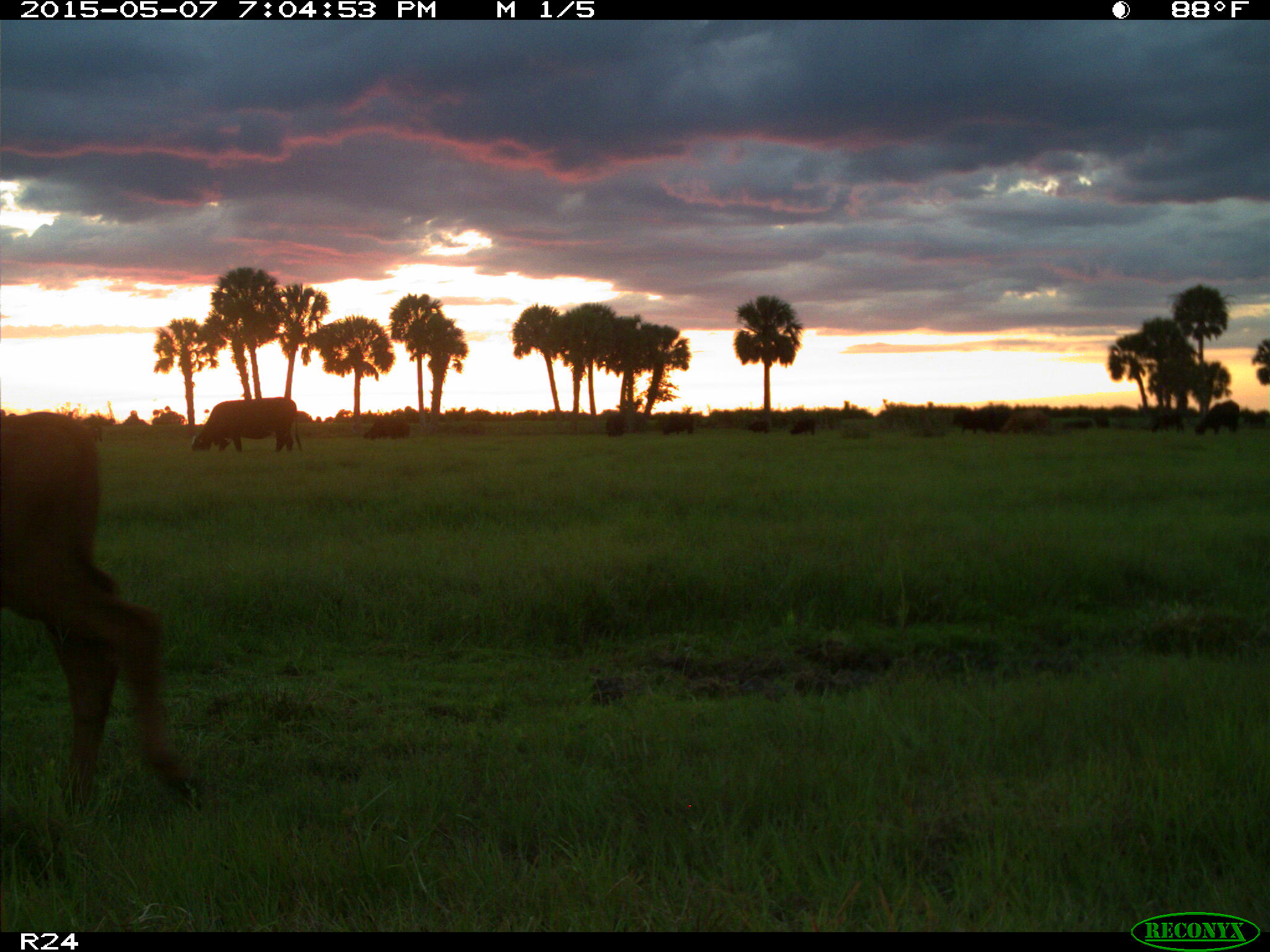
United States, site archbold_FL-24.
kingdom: Animalia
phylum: Chordata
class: Mammalia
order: Artiodactyla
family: Bovidae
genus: Bos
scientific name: Bos taurus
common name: domestic cow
Bos taurus (domestic cow).